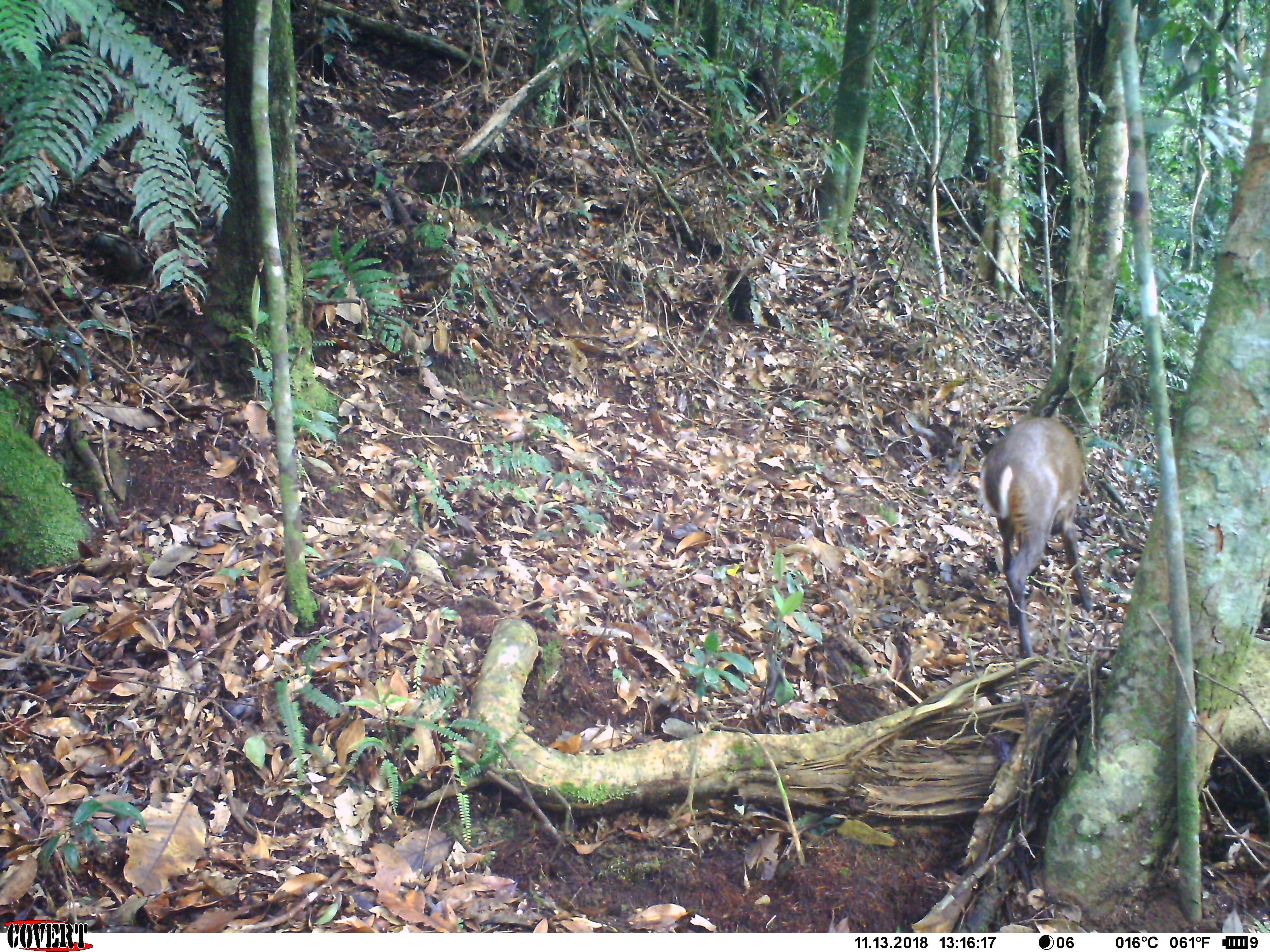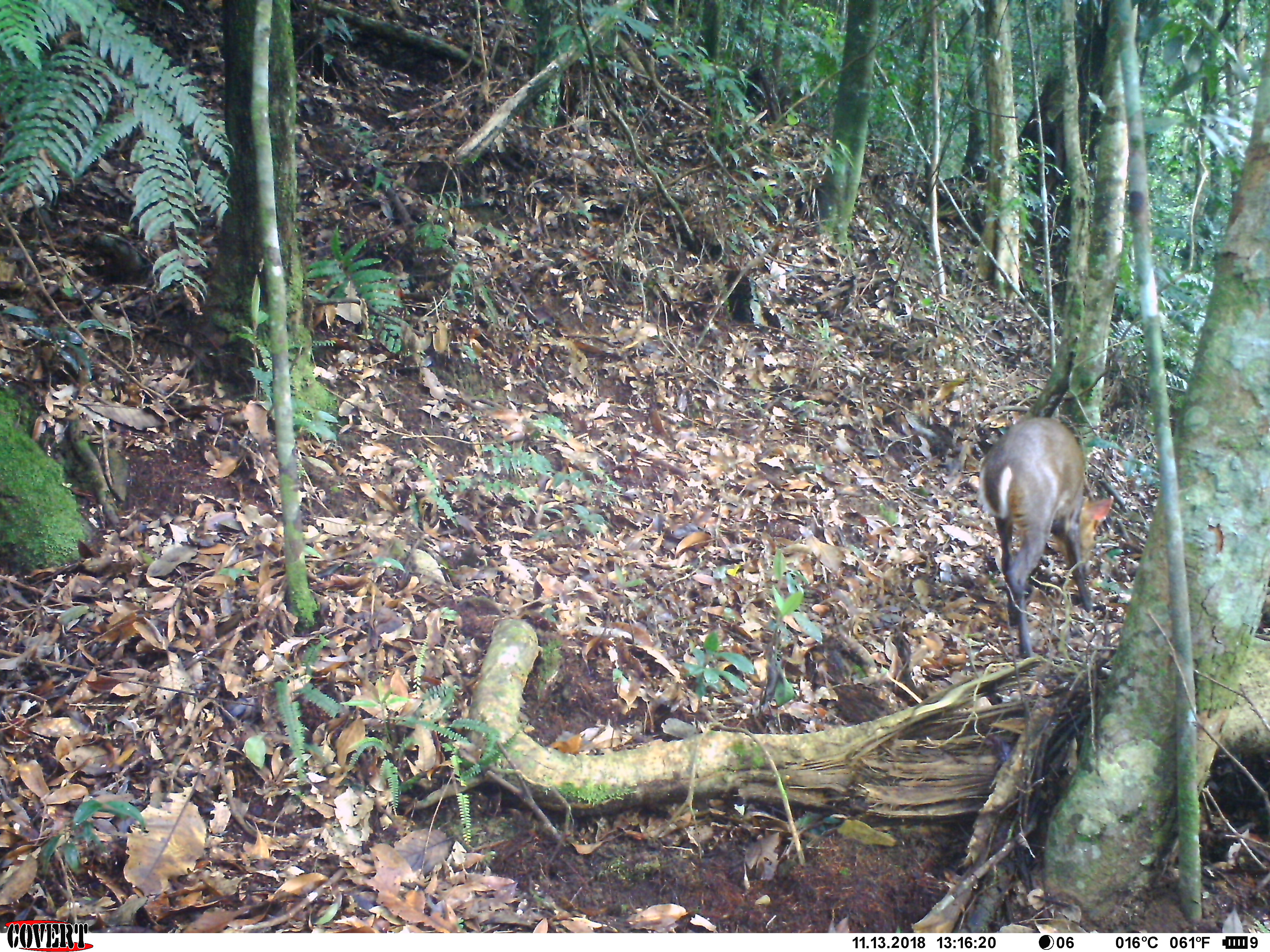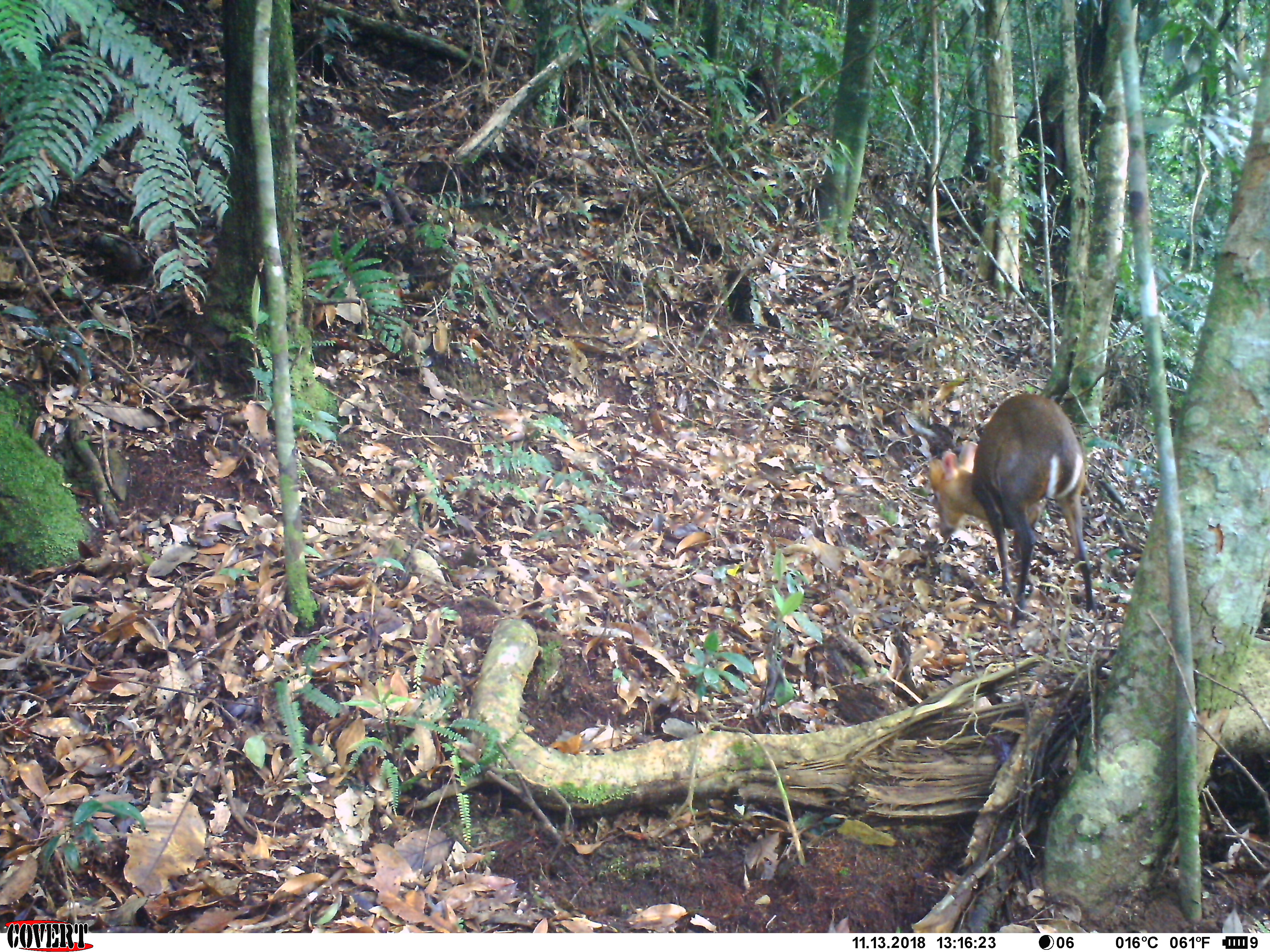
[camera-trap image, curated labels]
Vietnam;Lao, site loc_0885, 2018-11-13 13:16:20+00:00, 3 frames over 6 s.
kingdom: Animalia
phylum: Chordata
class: Mammalia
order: Artiodactyla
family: Cervidae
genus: Muntiacus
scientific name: Muntiacus rooseveltorum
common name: roosevelt's muntjac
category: roosevelts muntjac group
Roosevelts muntjac group (roosevelt's muntjac) (Muntiacus rooseveltorum). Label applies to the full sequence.